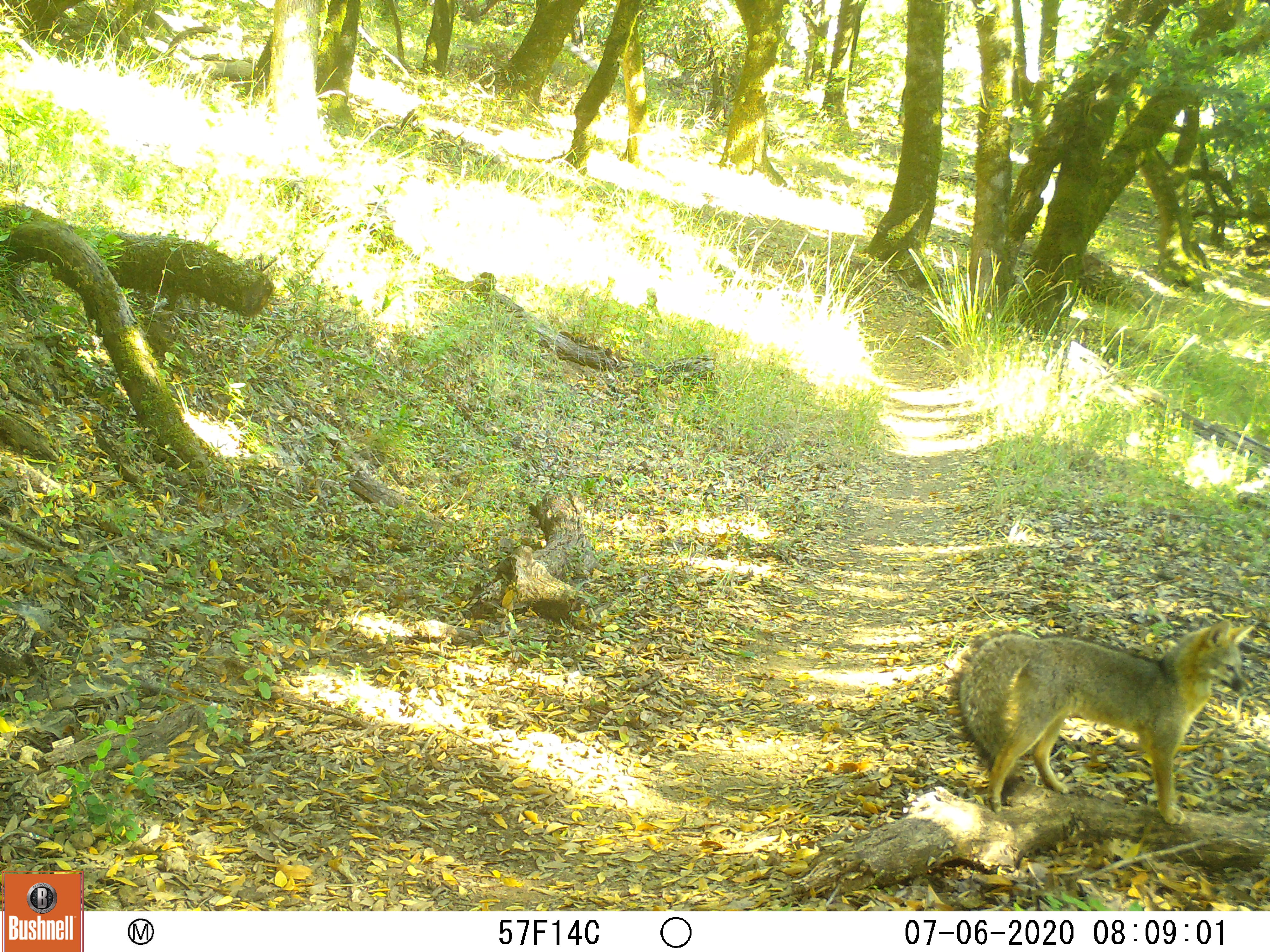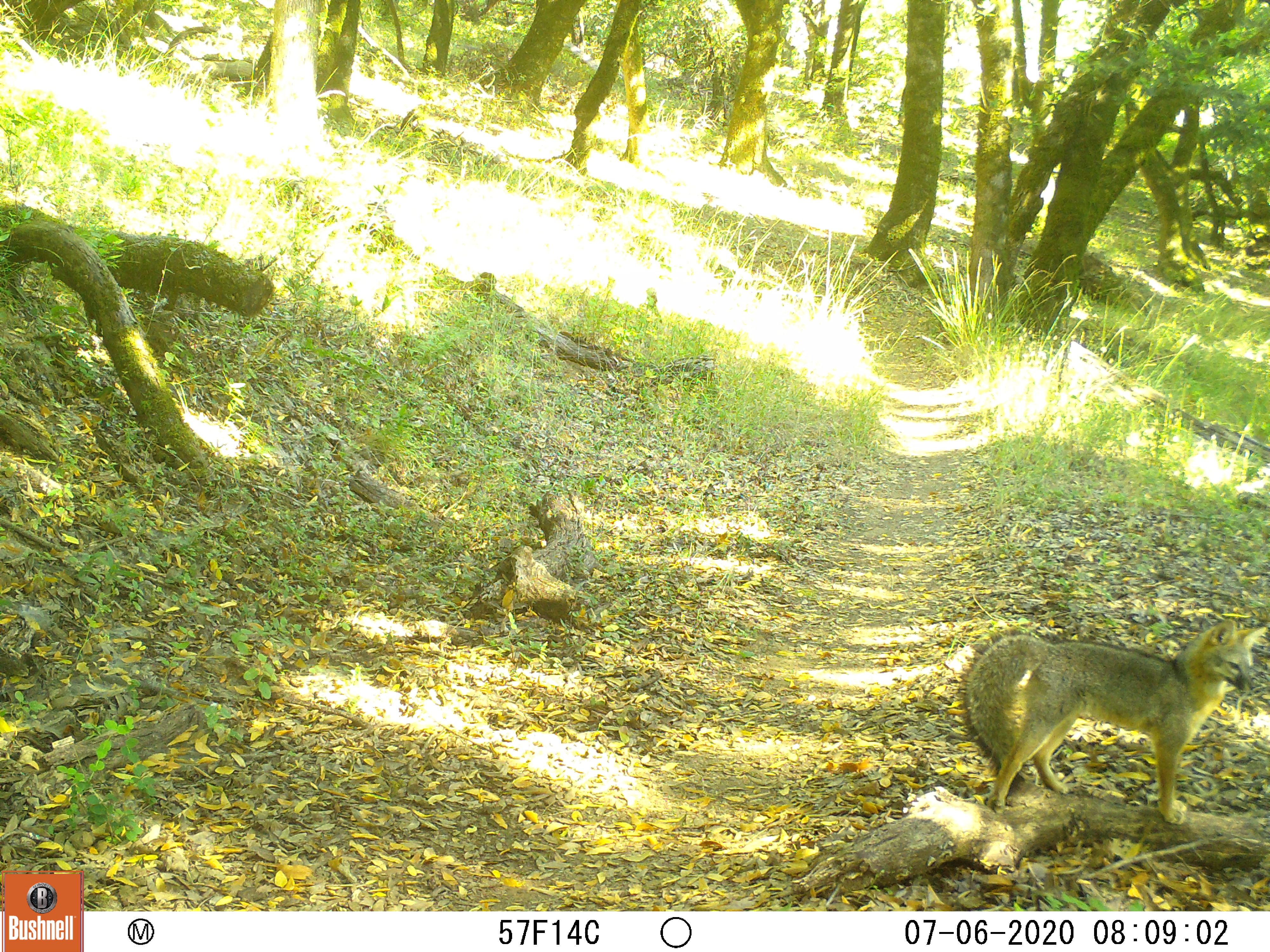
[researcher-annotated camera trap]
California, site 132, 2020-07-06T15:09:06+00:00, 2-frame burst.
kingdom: Animalia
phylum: Chordata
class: Mammalia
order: Carnivora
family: Canidae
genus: Urocyon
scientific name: Urocyon cinereoargenteus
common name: gray fox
Gray fox (Urocyon cinereoargenteus).